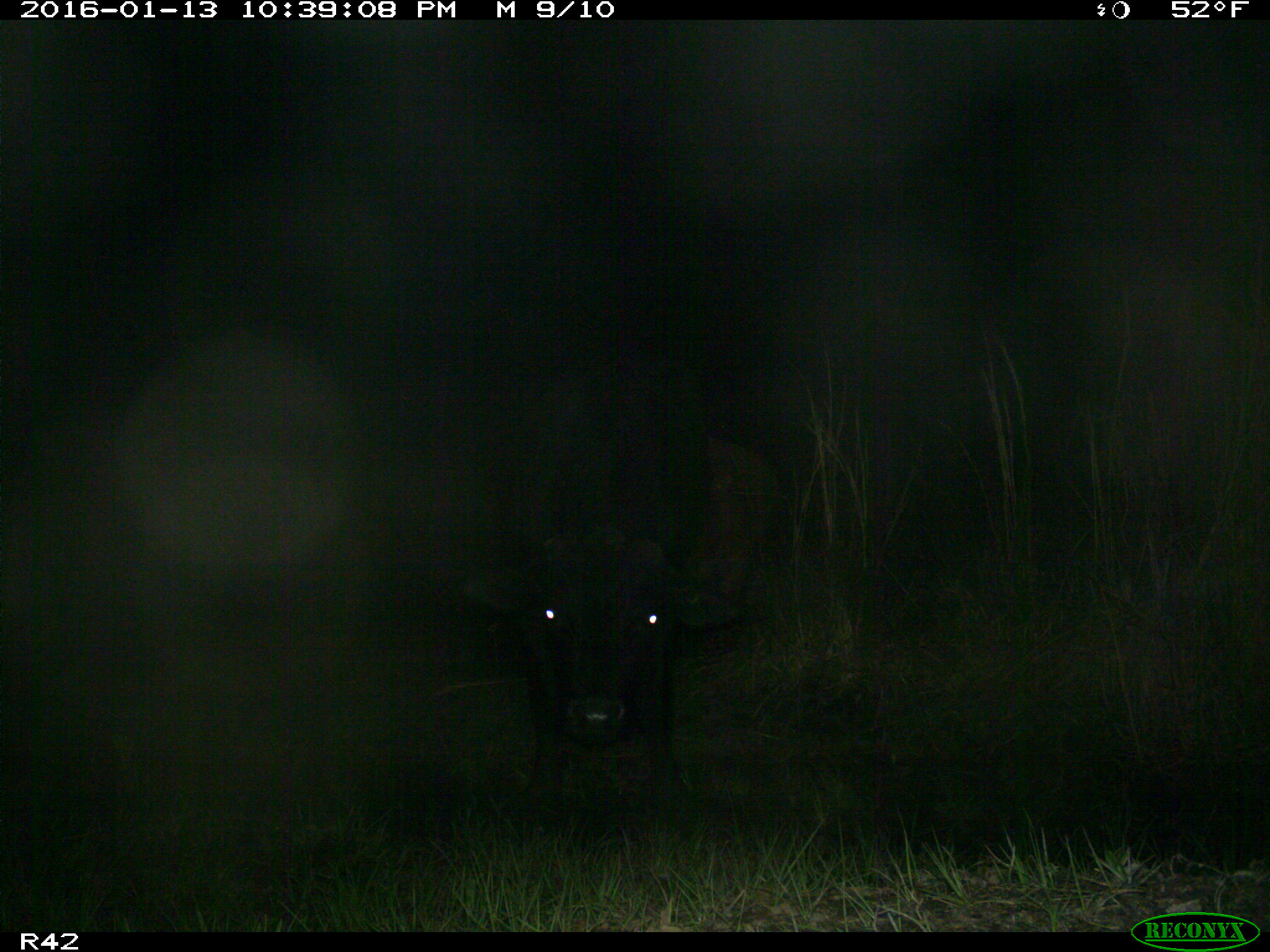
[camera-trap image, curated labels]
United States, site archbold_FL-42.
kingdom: Animalia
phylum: Chordata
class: Mammalia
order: Artiodactyla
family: Bovidae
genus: Bos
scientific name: Bos taurus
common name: domestic cow